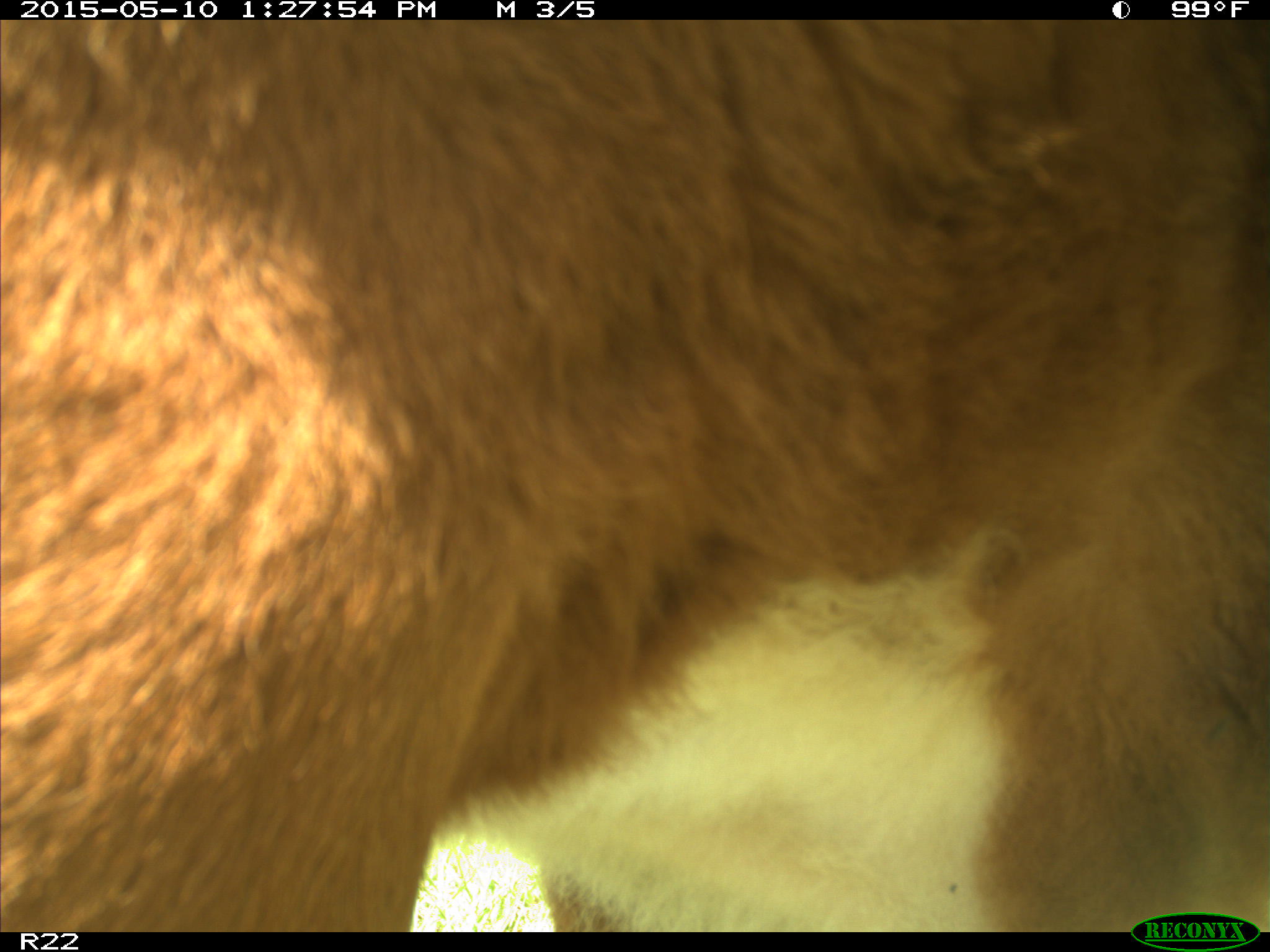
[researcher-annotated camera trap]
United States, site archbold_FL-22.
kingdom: Animalia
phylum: Chordata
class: Mammalia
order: Artiodactyla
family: Bovidae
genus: Bos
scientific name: Bos taurus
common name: domestic cow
Bos taurus (domestic cow).